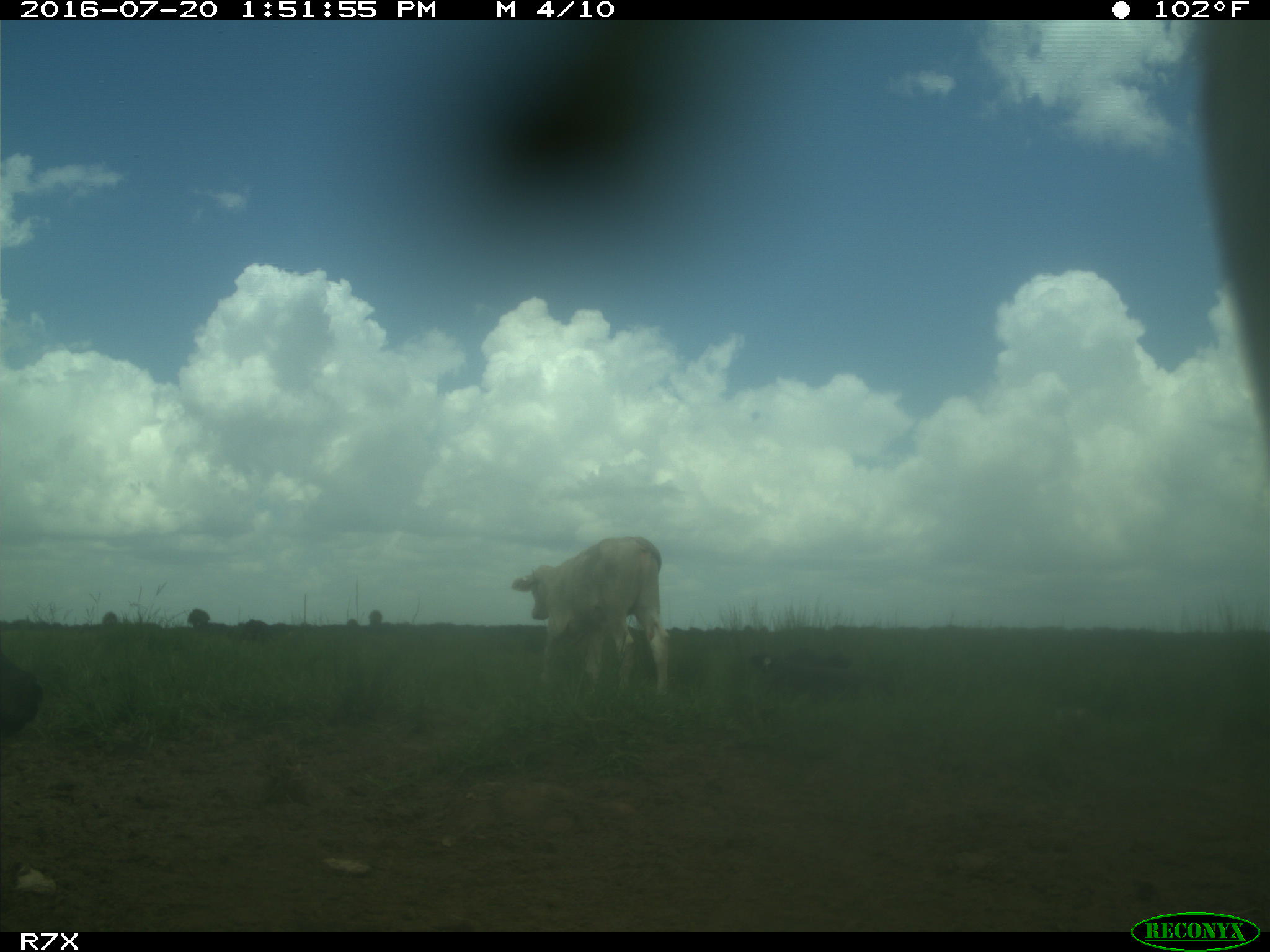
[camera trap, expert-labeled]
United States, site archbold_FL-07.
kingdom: Animalia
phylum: Chordata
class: Mammalia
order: Artiodactyla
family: Bovidae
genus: Bos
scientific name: Bos taurus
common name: domestic cow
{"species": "Bos taurus (domestic cow)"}